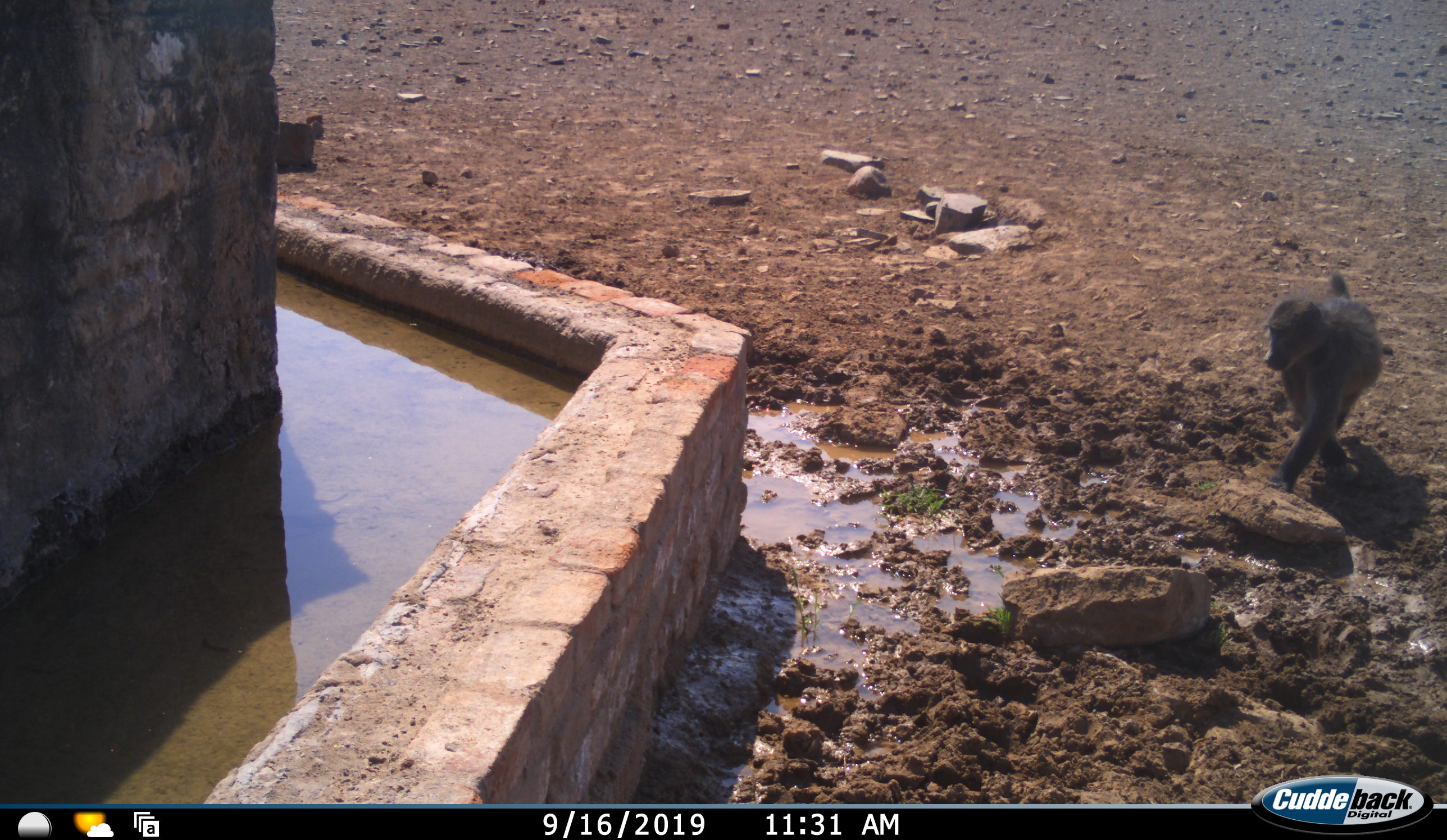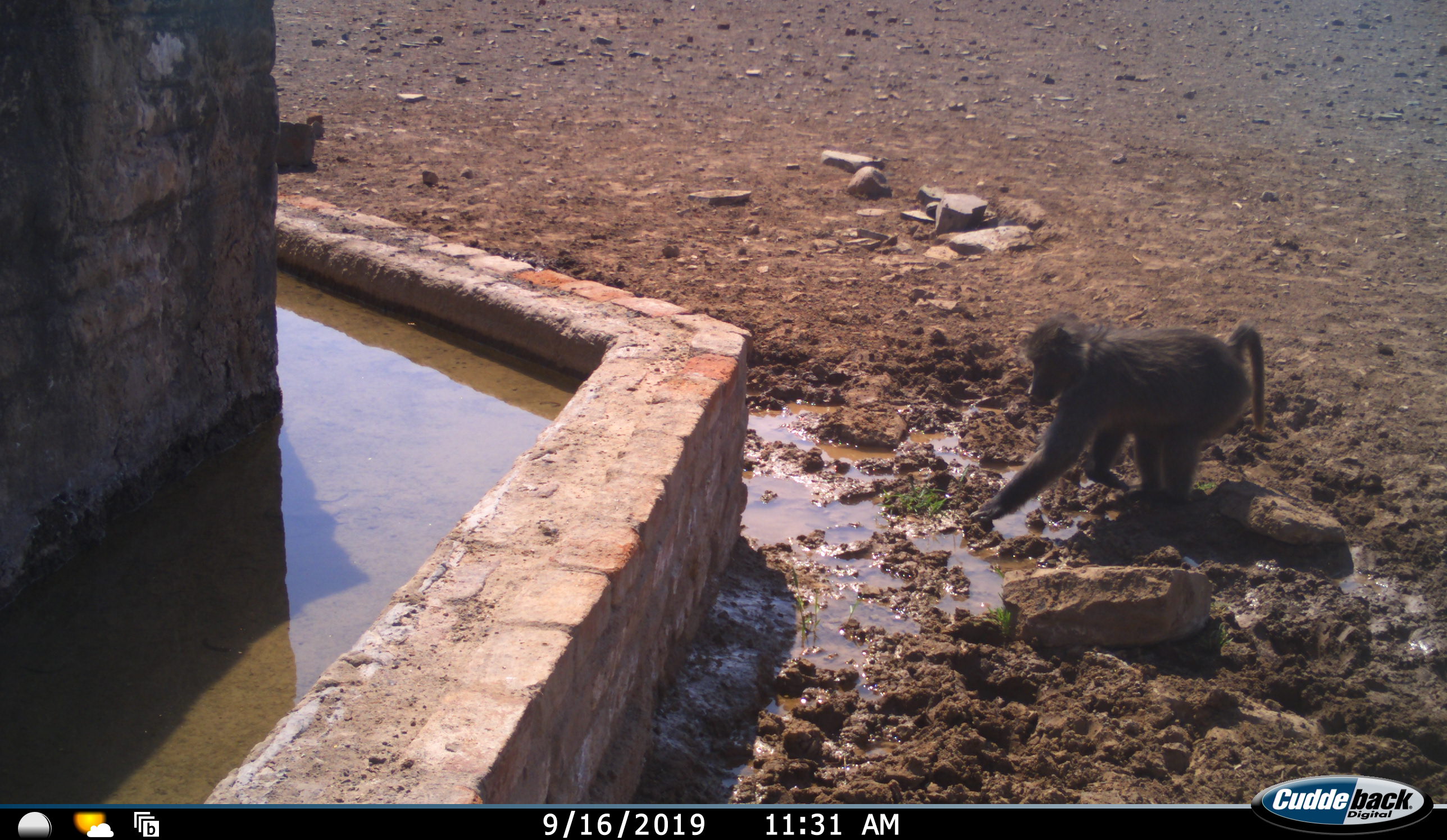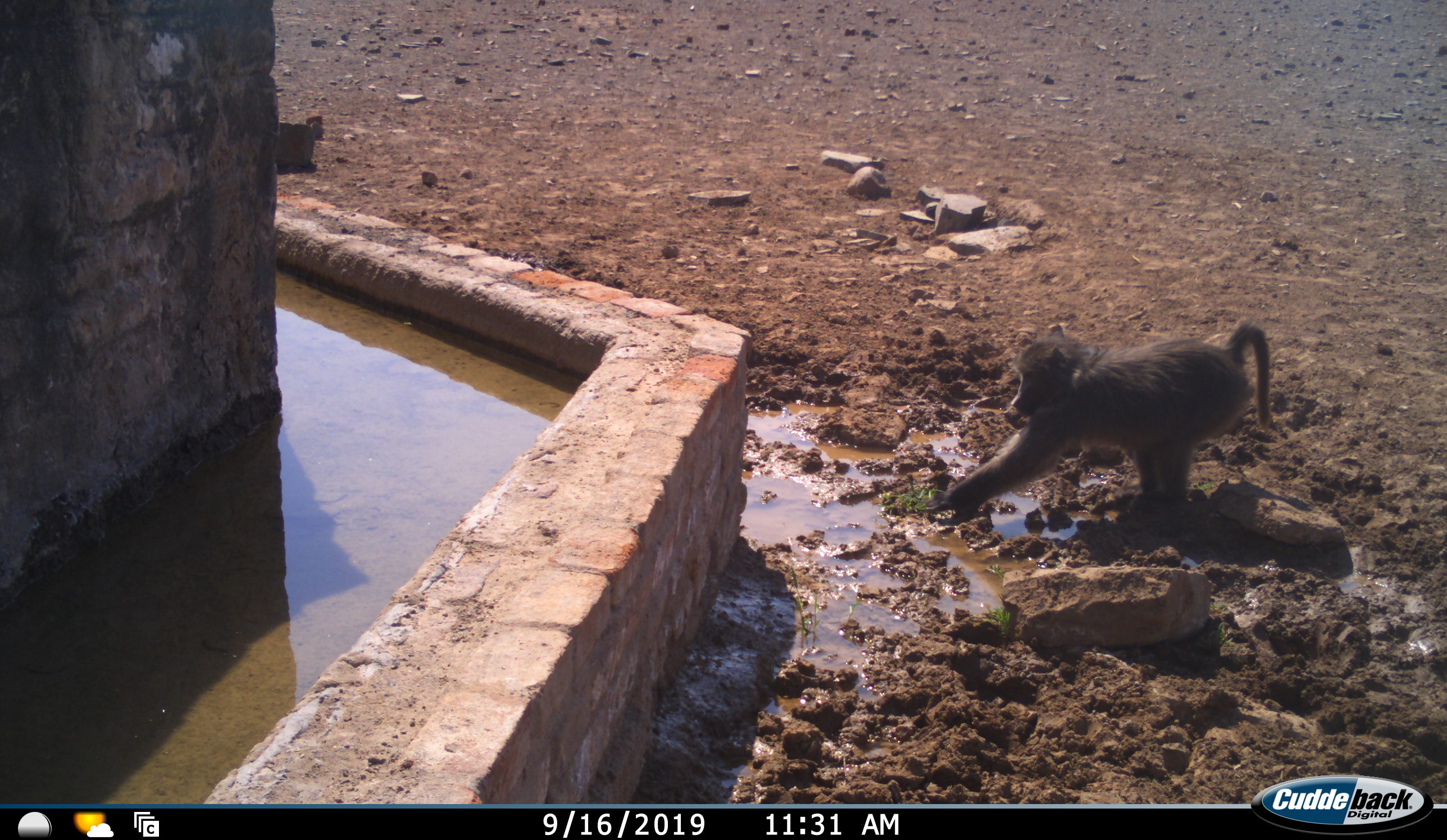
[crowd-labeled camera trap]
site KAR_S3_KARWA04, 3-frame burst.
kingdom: Animalia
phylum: Chordata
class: Mammalia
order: Primates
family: Cercopithecidae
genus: Papio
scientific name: Papio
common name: baboon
Baboon (Papio), count 1. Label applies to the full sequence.